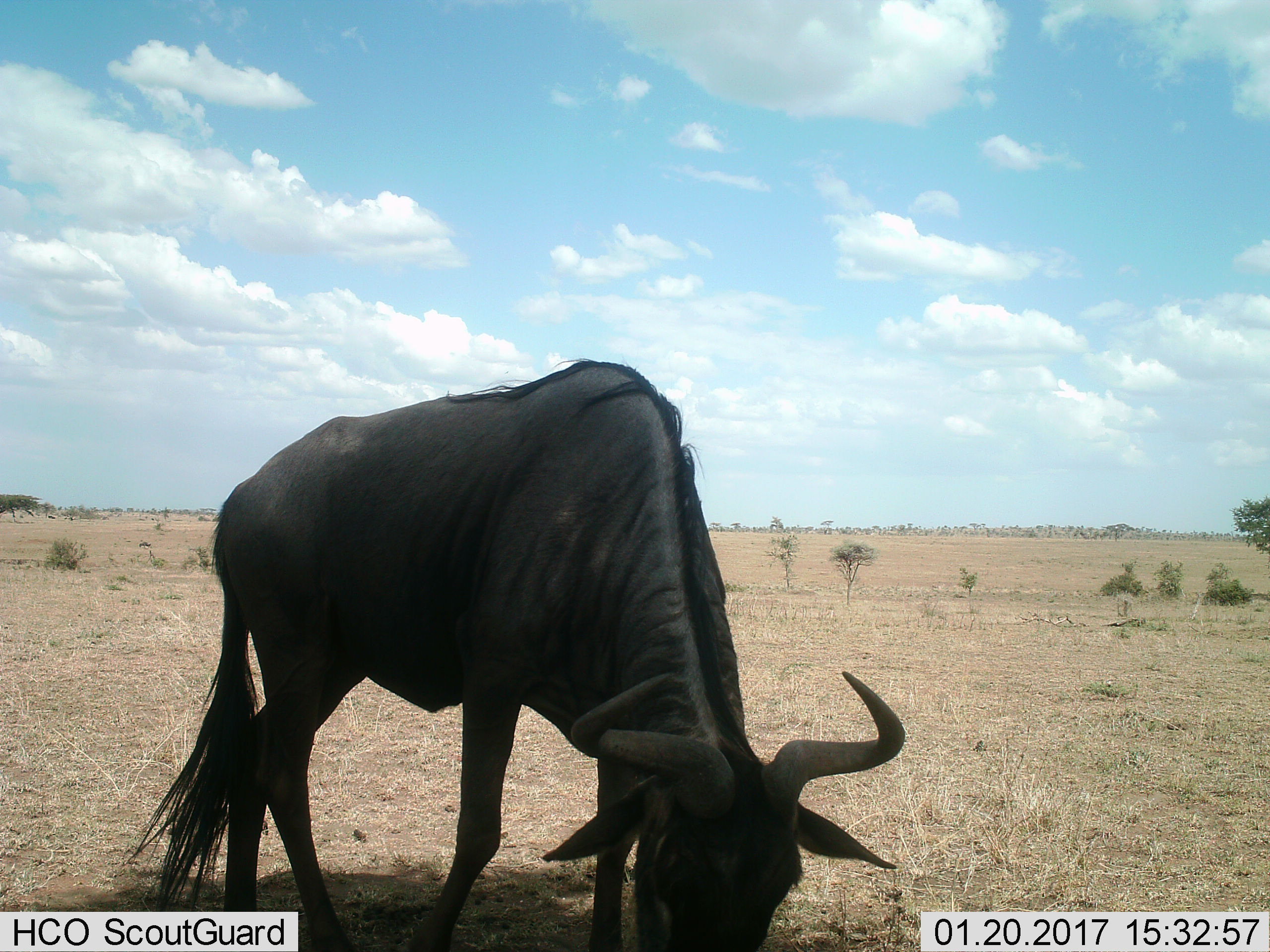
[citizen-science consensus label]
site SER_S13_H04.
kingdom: Animalia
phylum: Chordata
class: Mammalia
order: Artiodactyla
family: Bovidae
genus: Connochaetes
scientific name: Connochaetes taurinus taurinus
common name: blue wildebeest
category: wildebeestblue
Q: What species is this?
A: Wildebeestblue (blue wildebeest) (Connochaetes taurinus taurinus).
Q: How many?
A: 1.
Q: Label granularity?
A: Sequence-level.